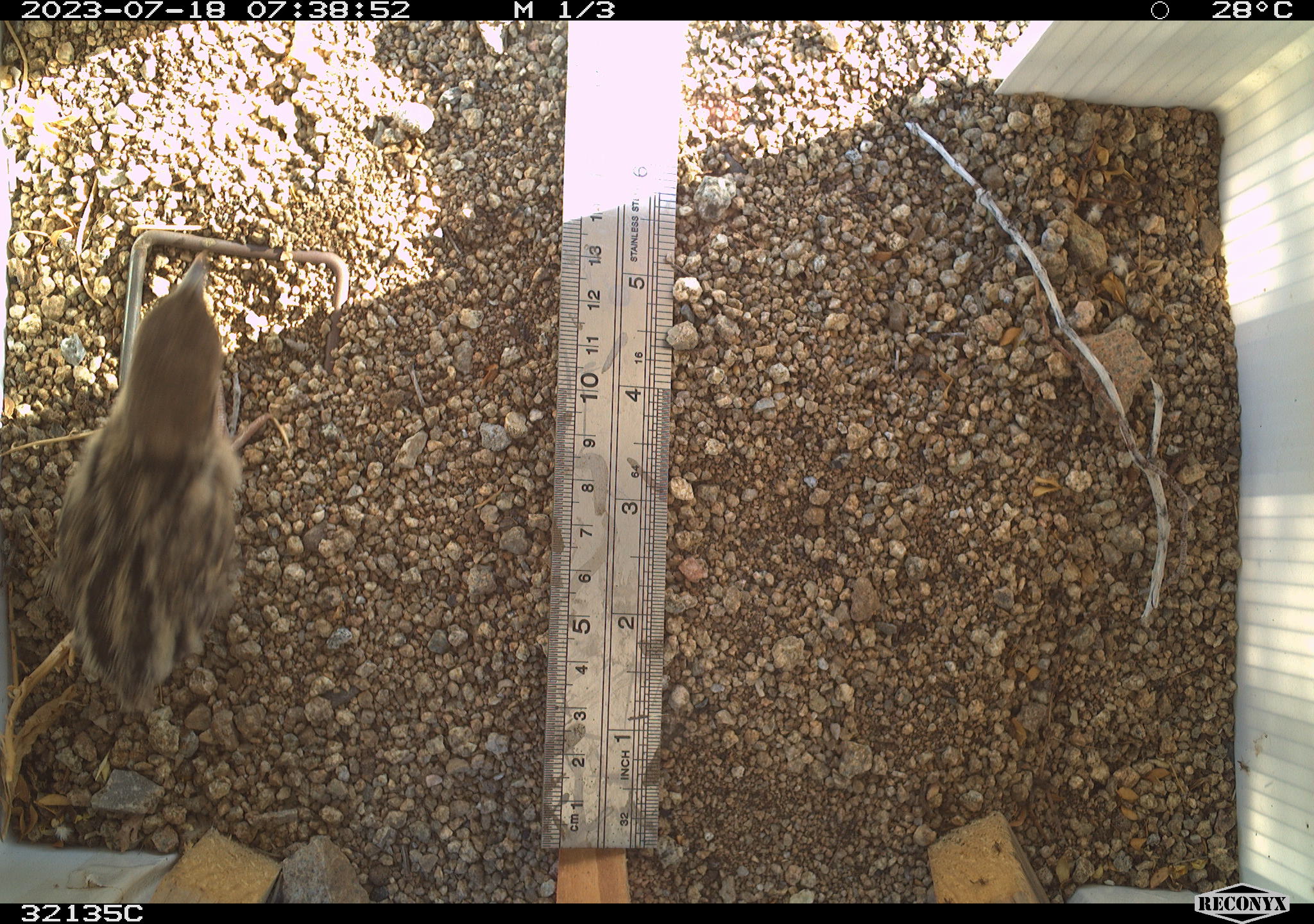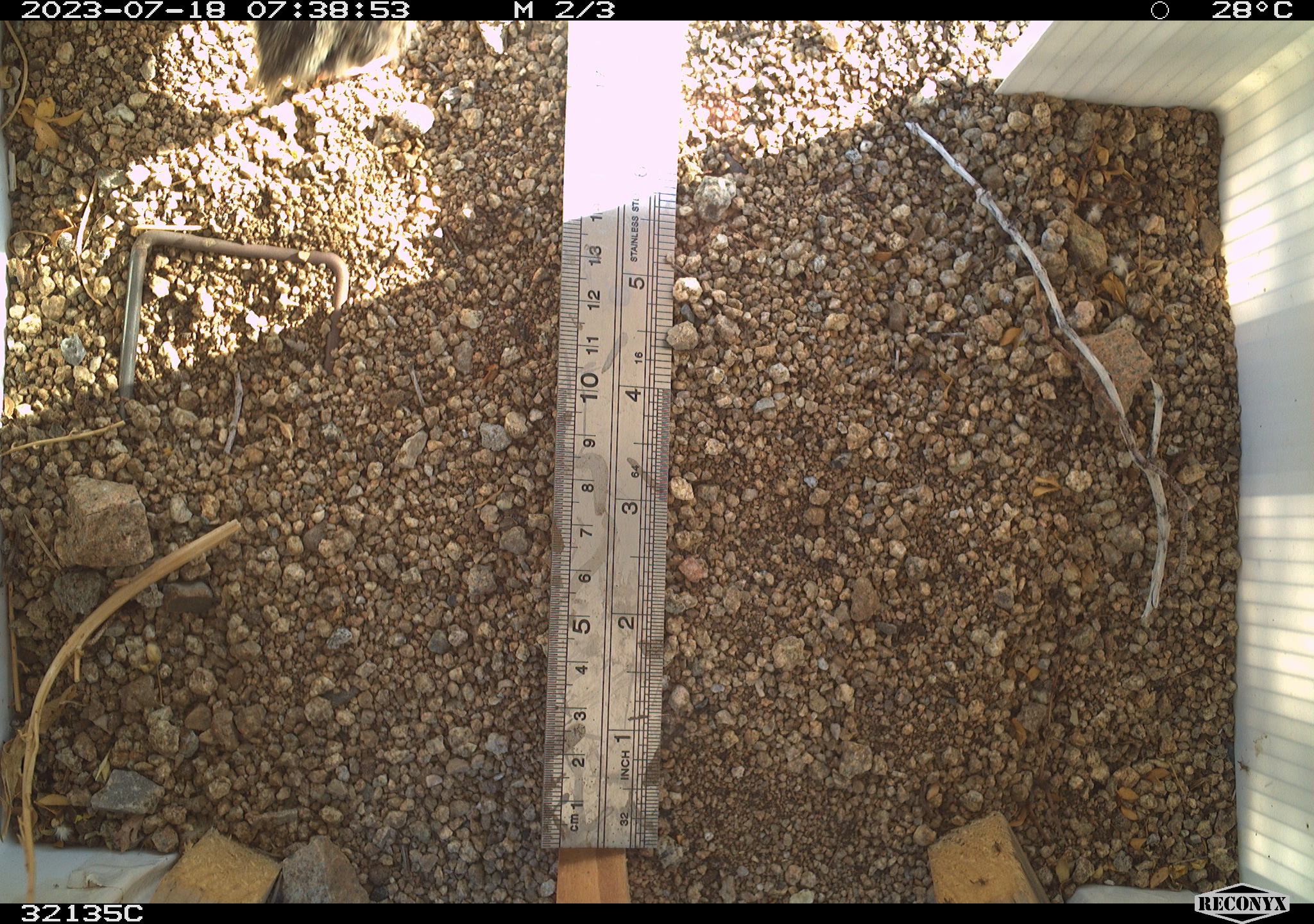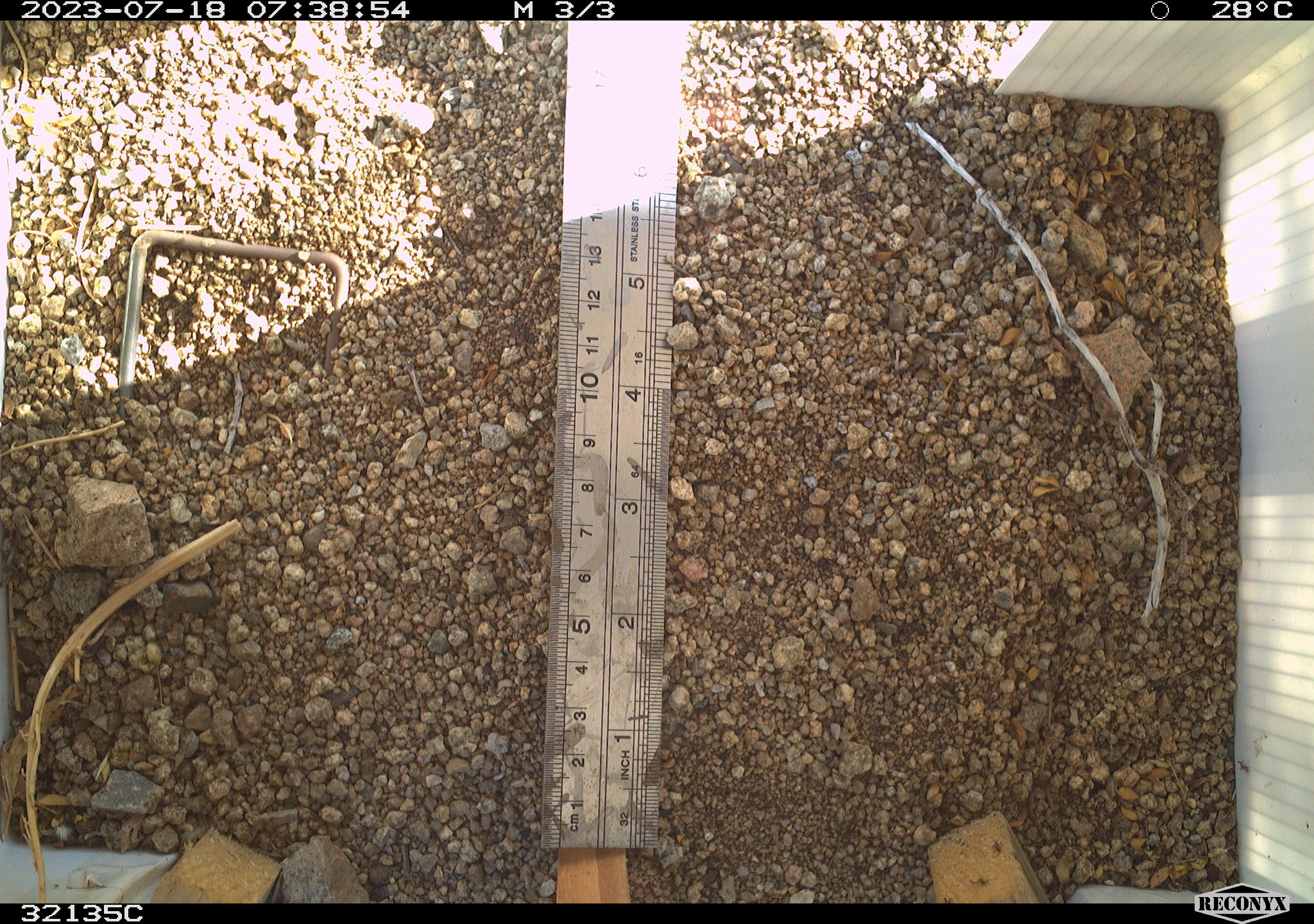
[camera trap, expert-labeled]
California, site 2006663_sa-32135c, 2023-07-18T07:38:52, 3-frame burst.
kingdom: Animalia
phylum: Chordata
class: Aves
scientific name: Aves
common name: bird